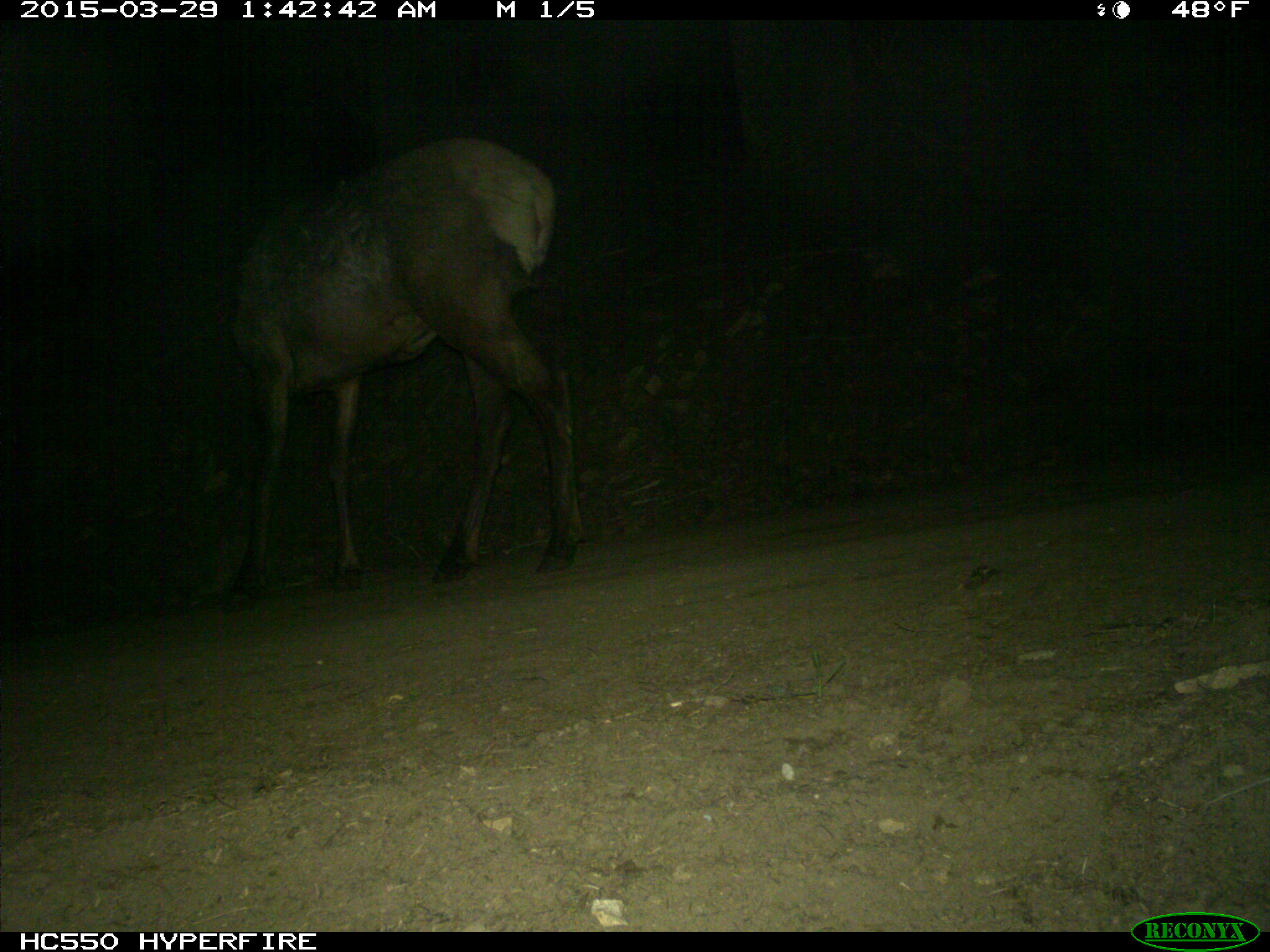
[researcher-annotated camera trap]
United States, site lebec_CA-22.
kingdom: Animalia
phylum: Chordata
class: Mammalia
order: Artiodactyla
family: Cervidae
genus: Cervus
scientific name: Cervus canadensis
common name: elk